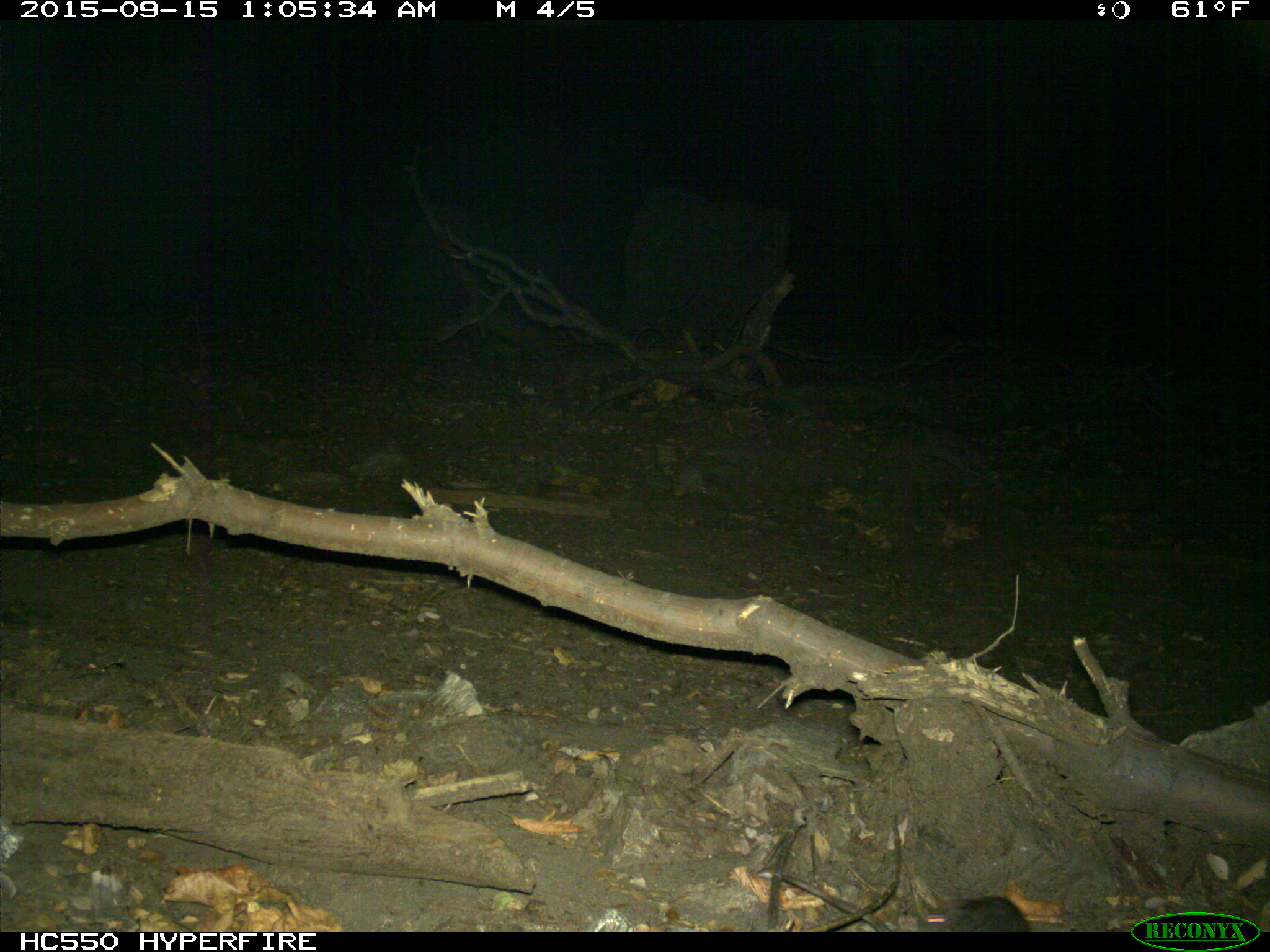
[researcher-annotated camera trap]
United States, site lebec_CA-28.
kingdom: Animalia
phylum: Chordata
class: Mammalia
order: Rodentia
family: Cricetidae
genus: Neotoma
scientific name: Neotoma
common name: pack rat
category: unidentified pack rat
Unidentified pack rat (pack rat) (Neotoma).